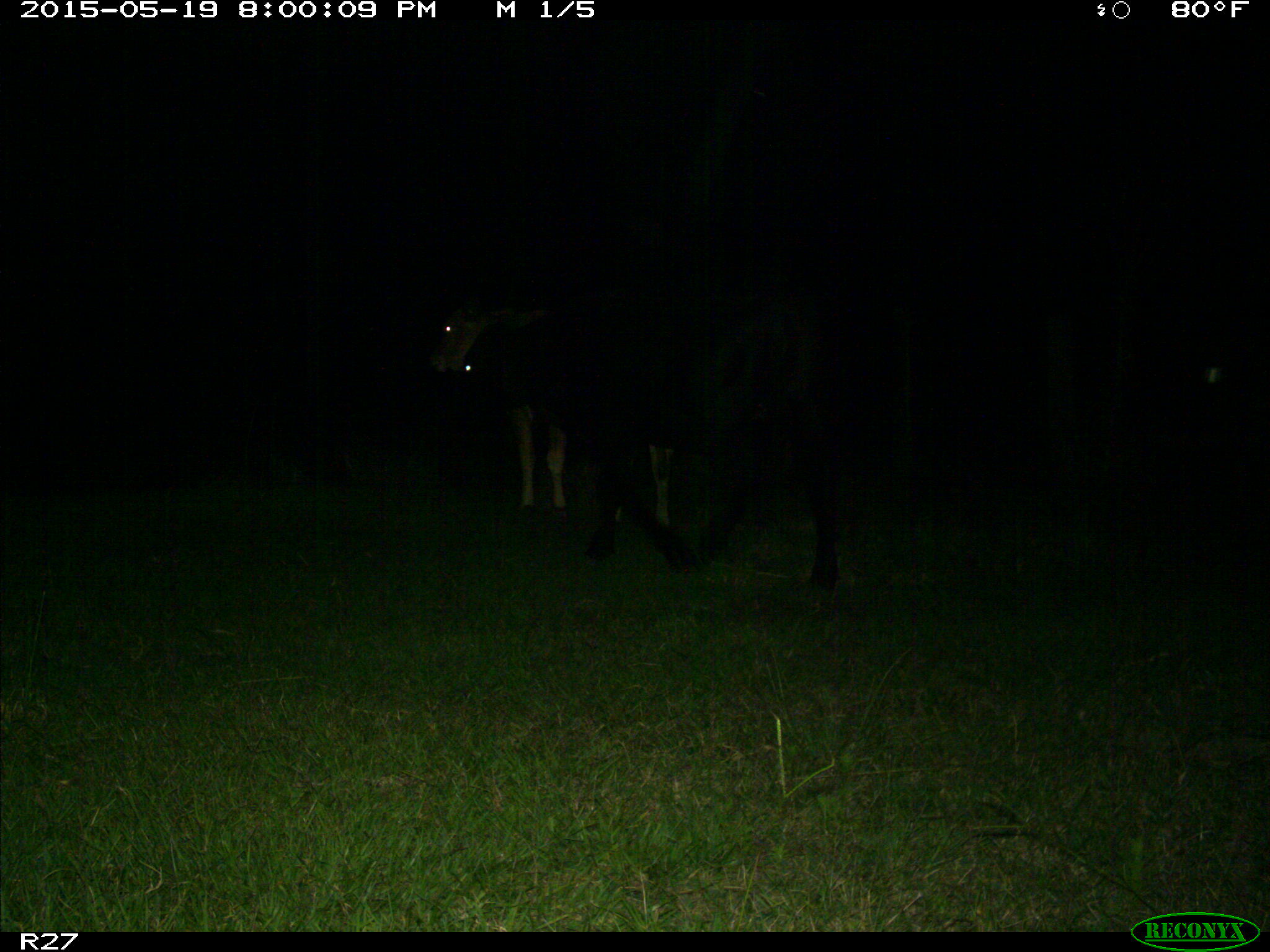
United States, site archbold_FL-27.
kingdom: Animalia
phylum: Chordata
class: Mammalia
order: Artiodactyla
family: Bovidae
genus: Bos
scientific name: Bos taurus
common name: domestic cow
Bos taurus (domestic cow).